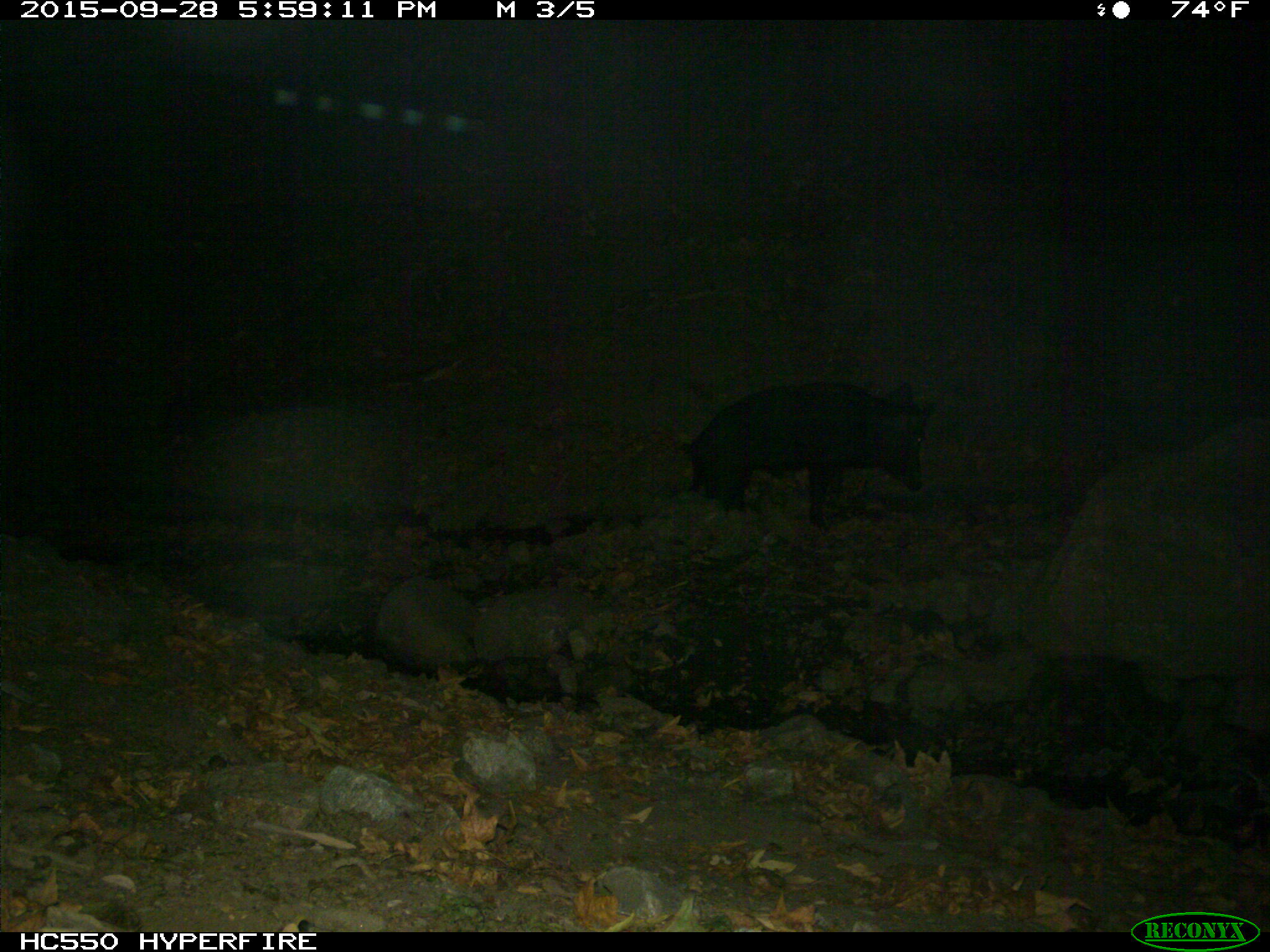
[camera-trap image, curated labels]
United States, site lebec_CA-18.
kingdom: Animalia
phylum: Chordata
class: Mammalia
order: Artiodactyla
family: Suidae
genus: Sus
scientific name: Sus scrofa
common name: wild boar